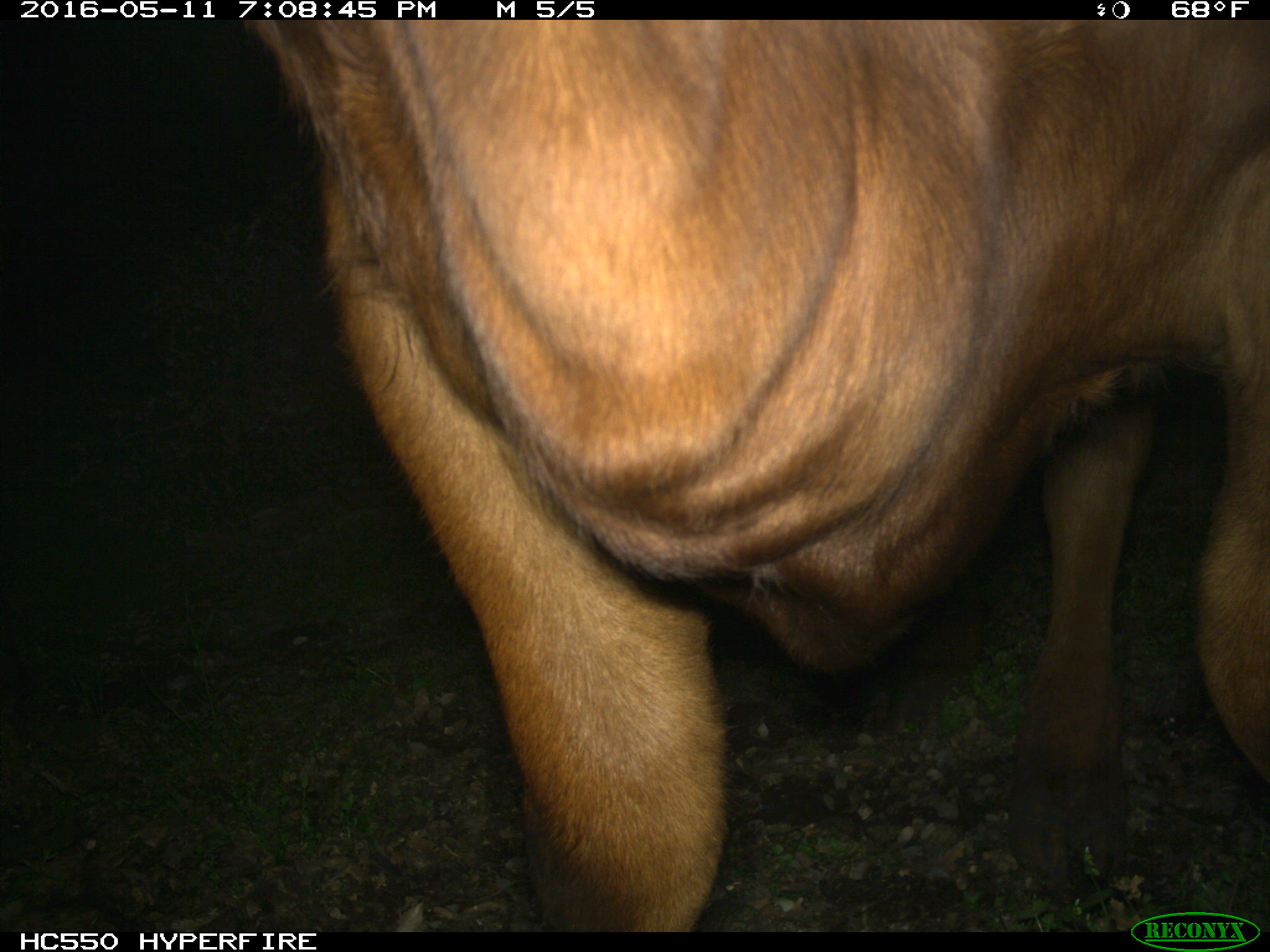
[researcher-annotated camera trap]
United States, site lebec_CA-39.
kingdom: Animalia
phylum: Chordata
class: Mammalia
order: Artiodactyla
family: Bovidae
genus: Bos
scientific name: Bos taurus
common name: domestic cow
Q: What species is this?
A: Bos taurus (domestic cow).